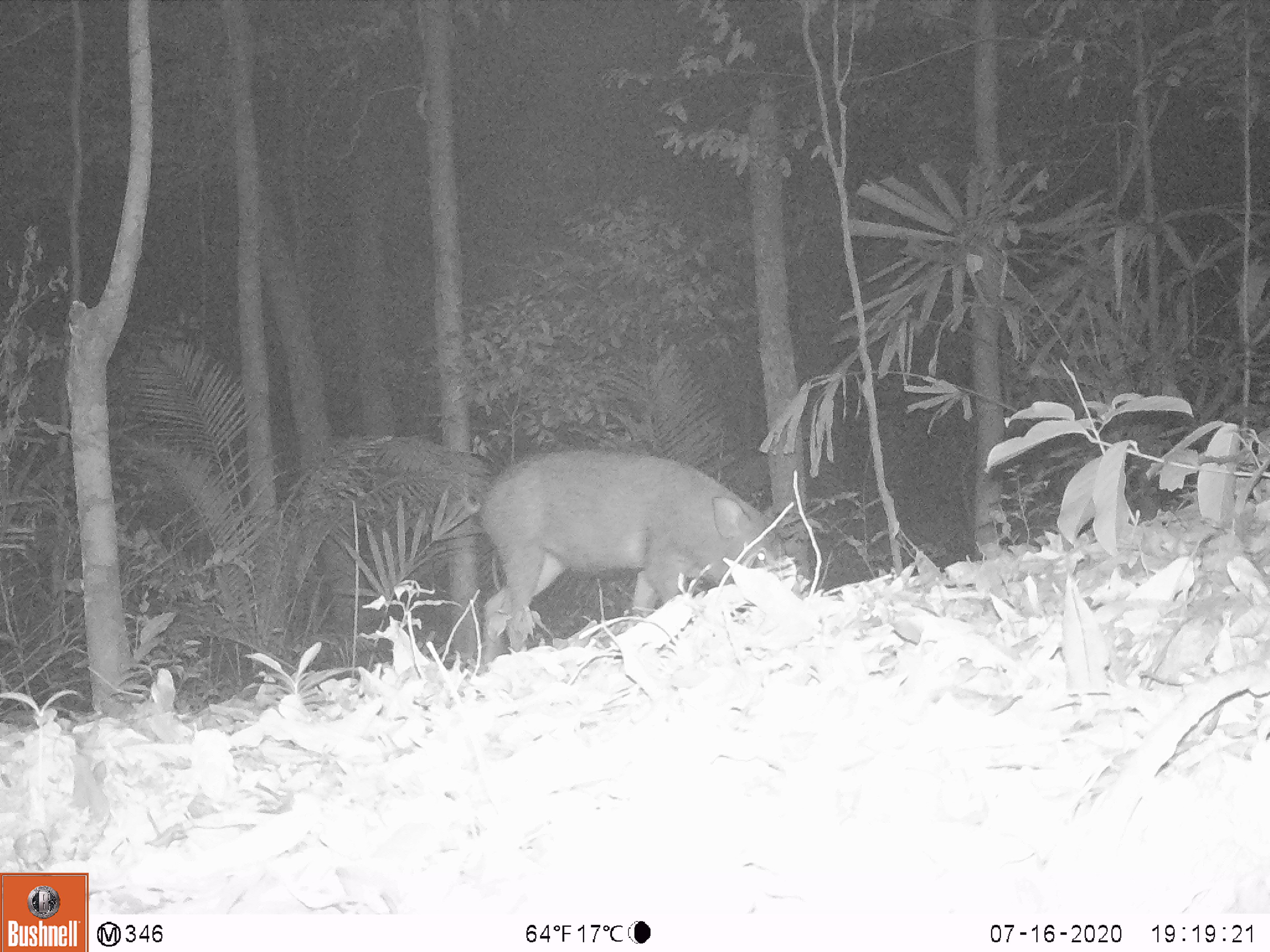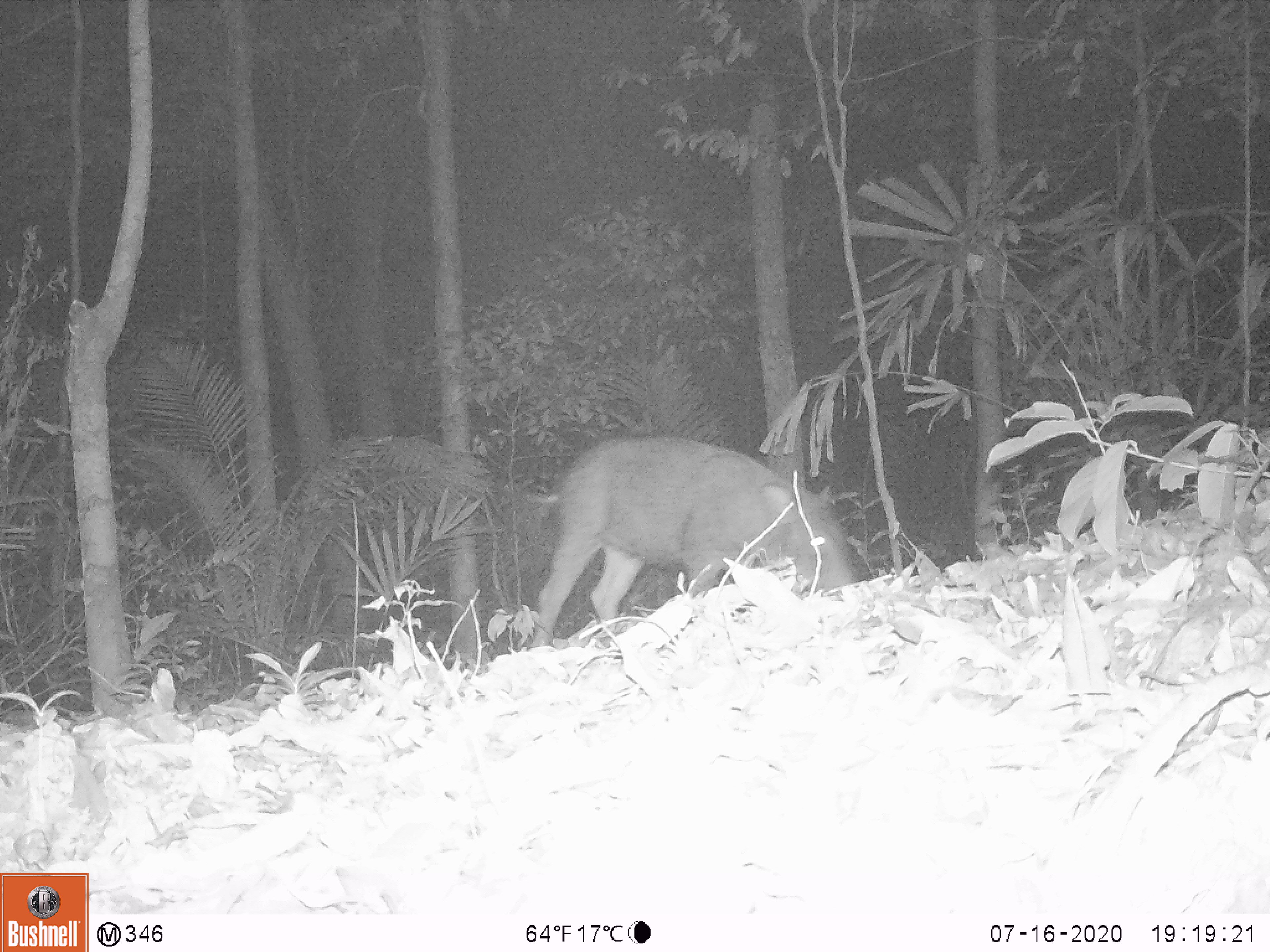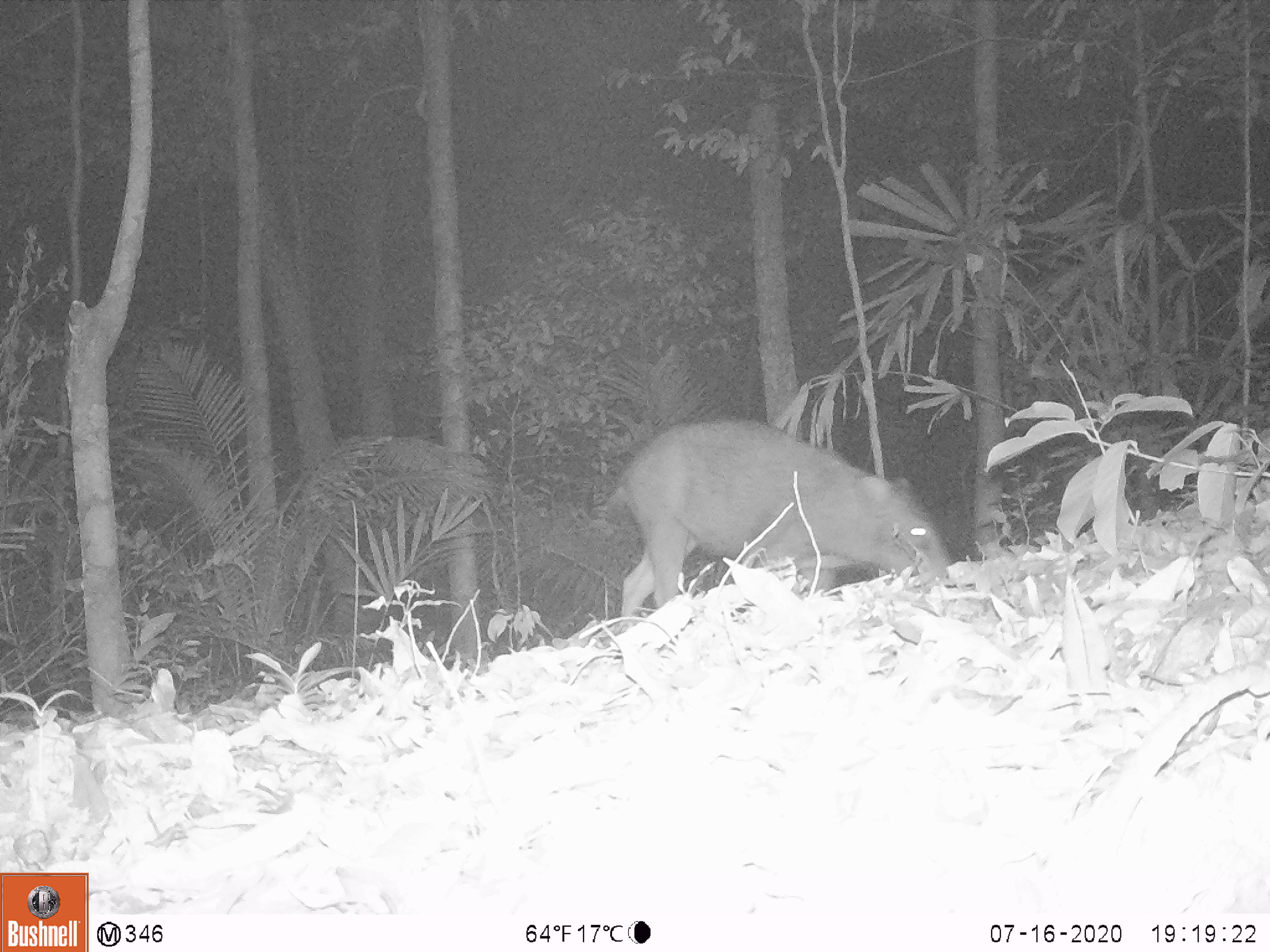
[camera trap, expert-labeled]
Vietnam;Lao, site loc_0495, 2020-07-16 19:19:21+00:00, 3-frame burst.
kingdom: Animalia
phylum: Chordata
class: Mammalia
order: Artiodactyla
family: Suidae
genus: Sus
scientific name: Sus scrofa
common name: eurasian wild pig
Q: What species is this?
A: Eurasian wild pig (Sus scrofa).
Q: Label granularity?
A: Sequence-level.